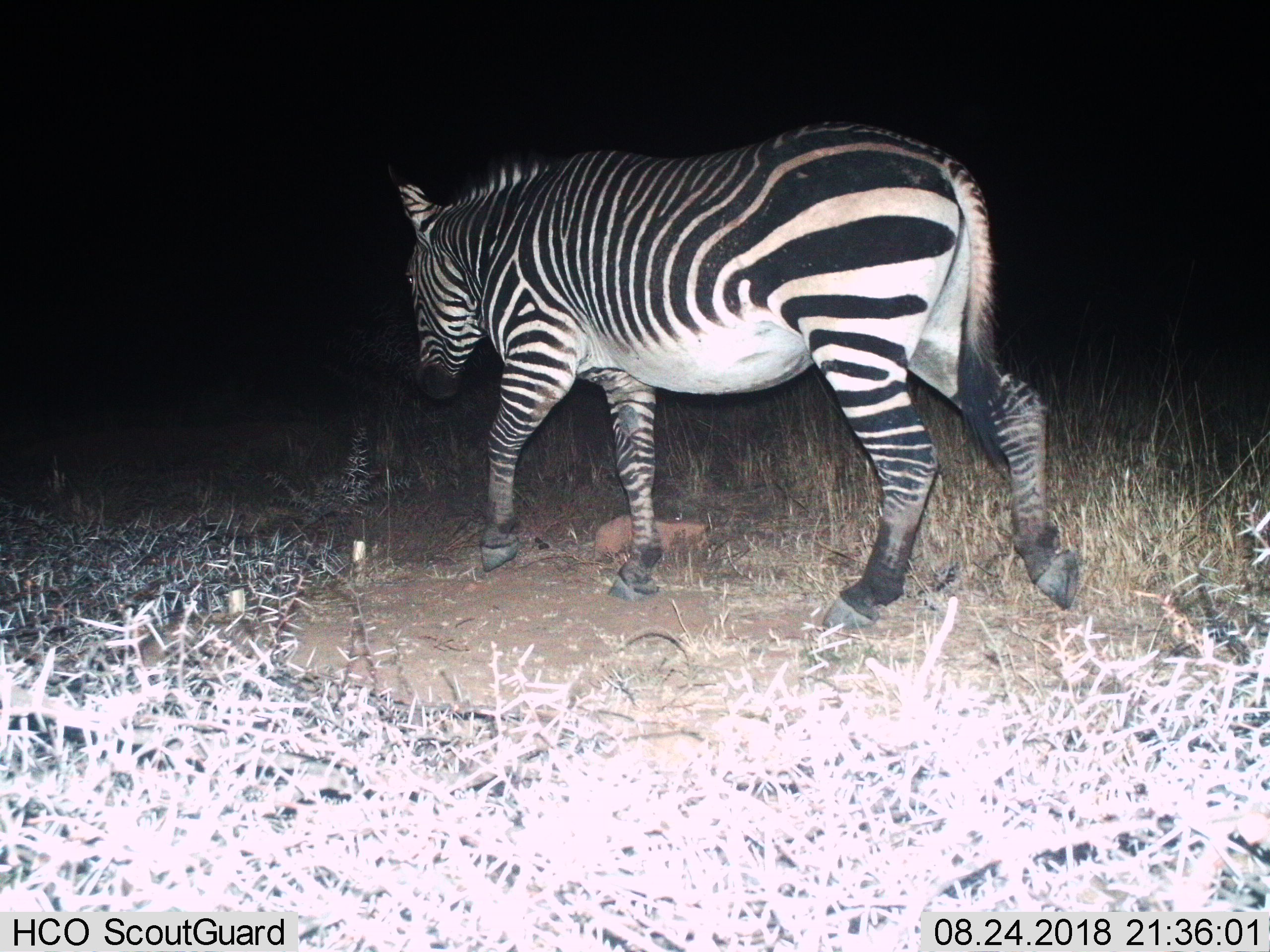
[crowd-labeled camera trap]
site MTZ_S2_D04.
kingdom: Animalia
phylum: Chordata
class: Mammalia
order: Perissodactyla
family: Equidae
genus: Equus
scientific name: Equus zebra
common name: mountain zebra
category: zebramountain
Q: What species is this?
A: Zebramountain (mountain zebra) (Equus zebra).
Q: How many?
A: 1.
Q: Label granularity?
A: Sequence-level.